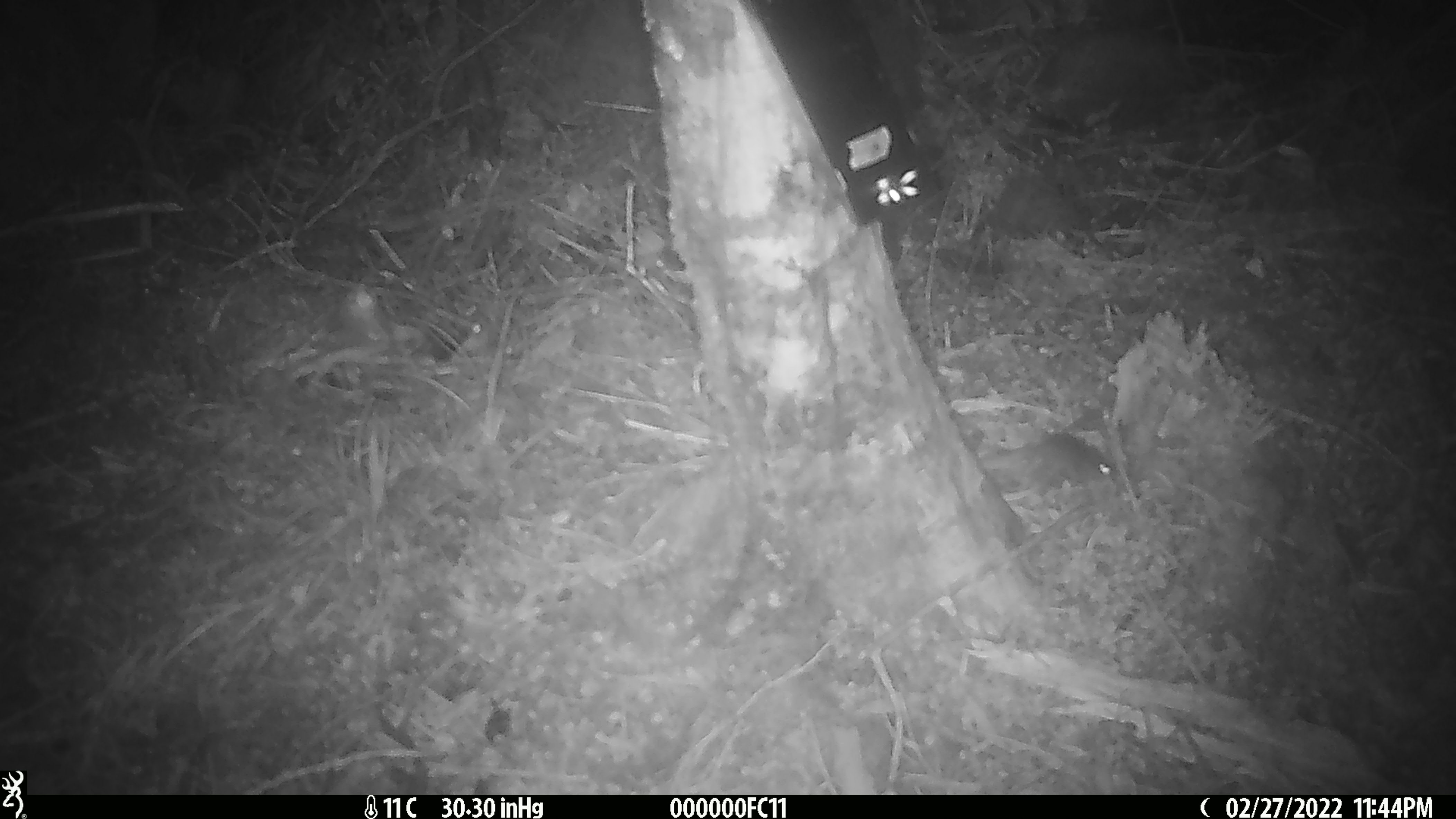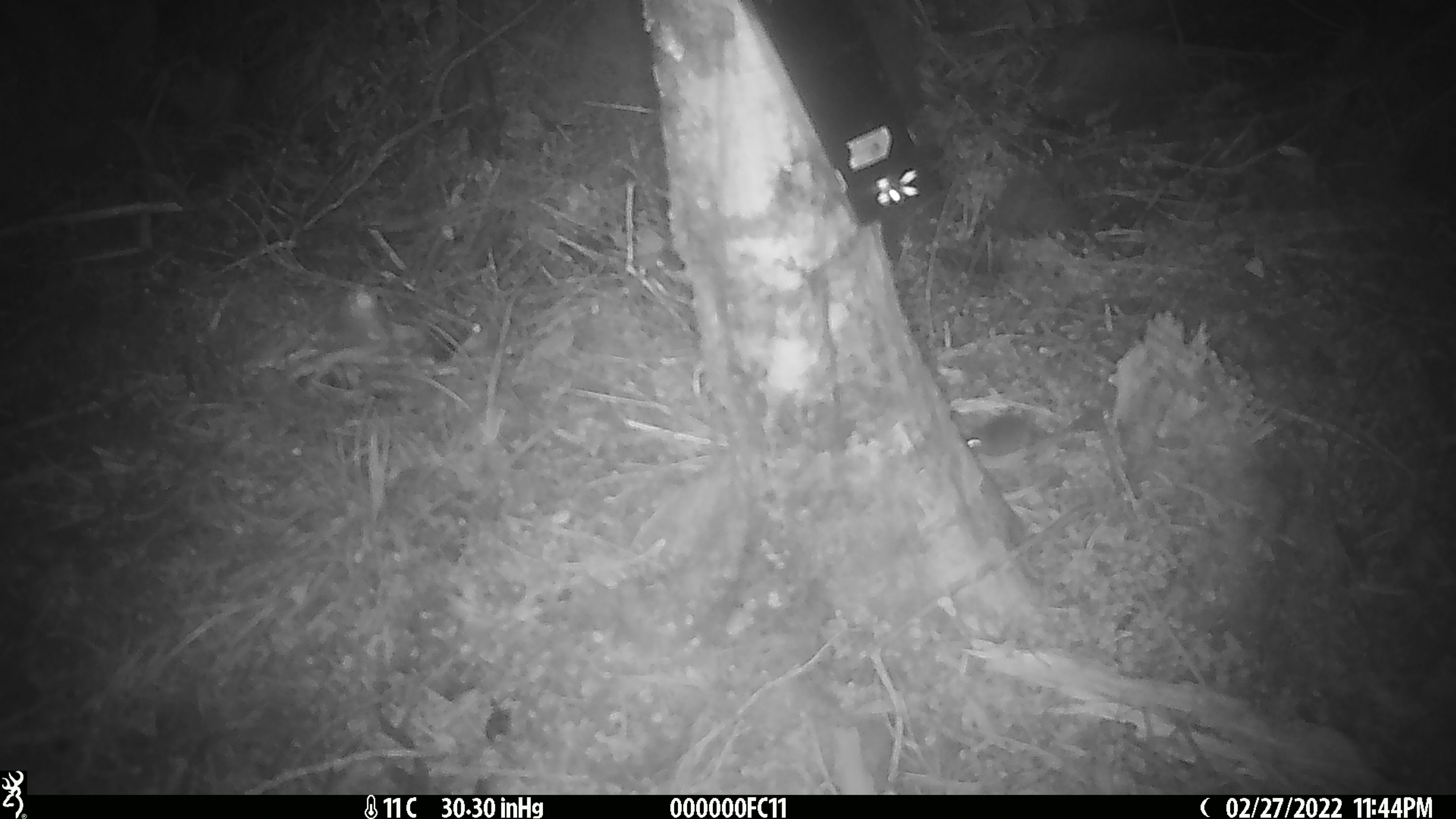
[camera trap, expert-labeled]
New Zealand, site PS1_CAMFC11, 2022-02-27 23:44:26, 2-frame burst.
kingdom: Animalia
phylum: Chordata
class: Mammalia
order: Rodentia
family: Muridae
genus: Mus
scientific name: Mus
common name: mouse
Mouse (Mus).